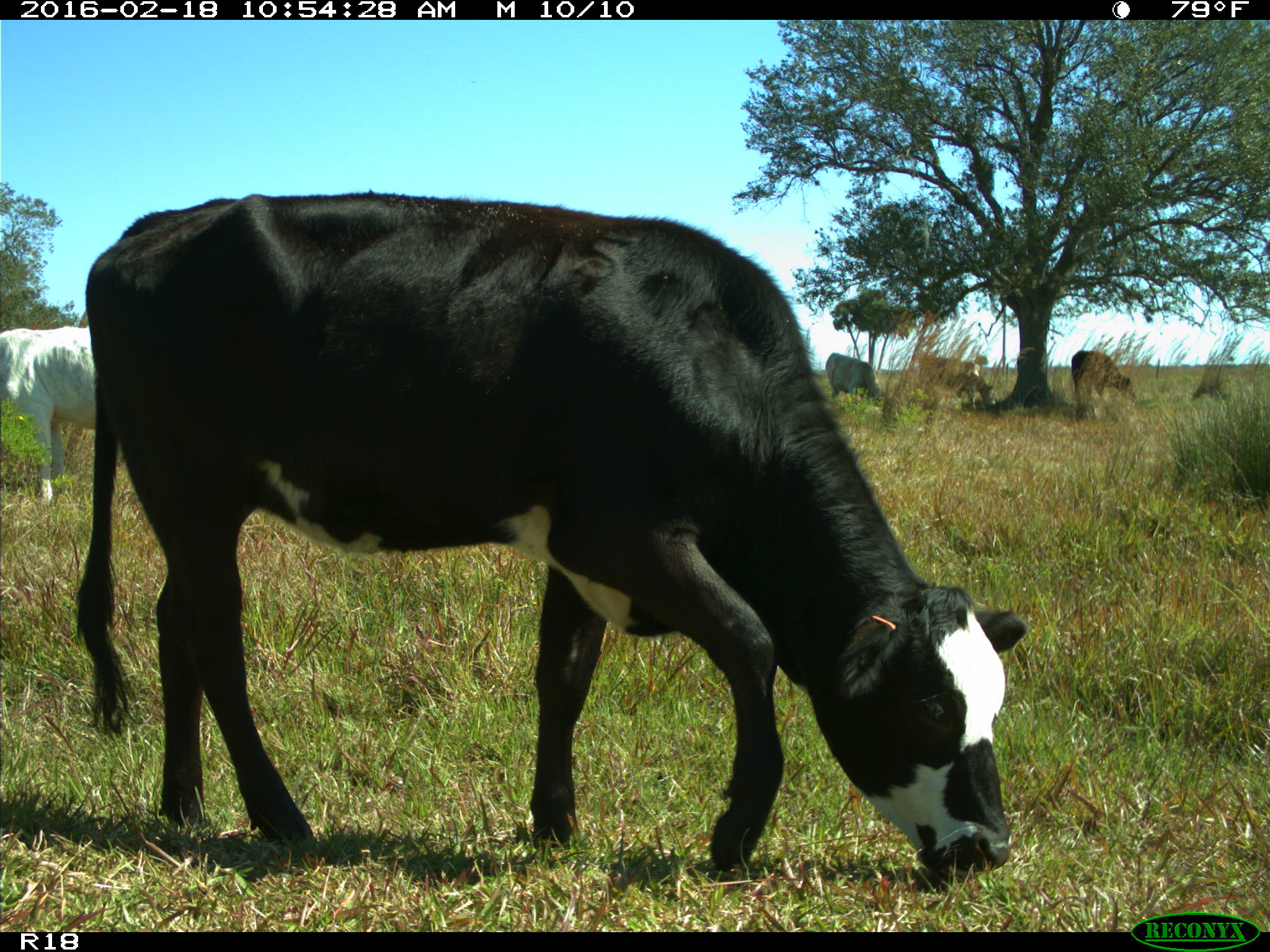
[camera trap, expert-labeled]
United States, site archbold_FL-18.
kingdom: Animalia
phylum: Chordata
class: Mammalia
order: Artiodactyla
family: Bovidae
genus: Bos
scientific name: Bos taurus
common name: domestic cow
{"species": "Bos taurus (domestic cow)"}